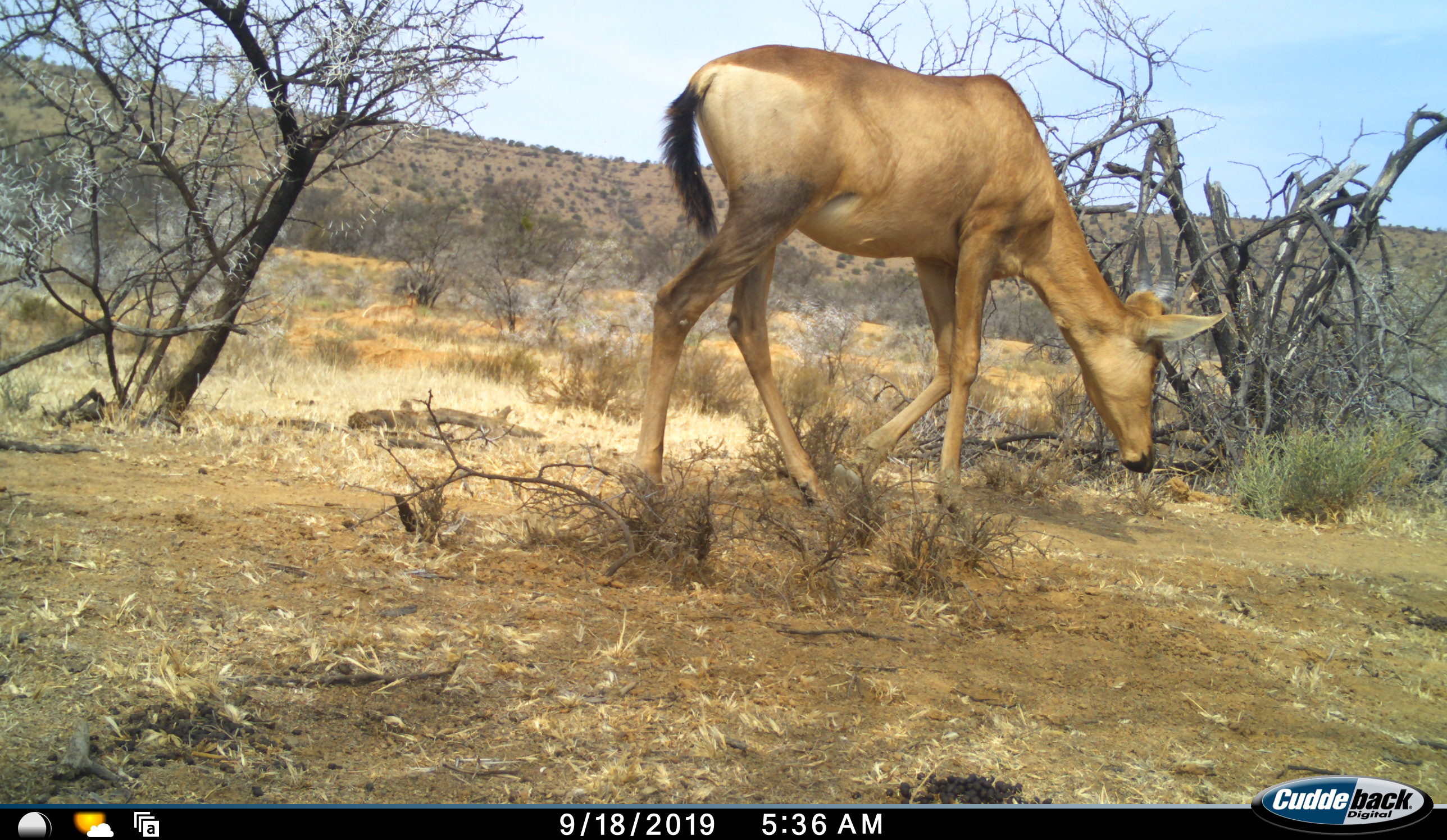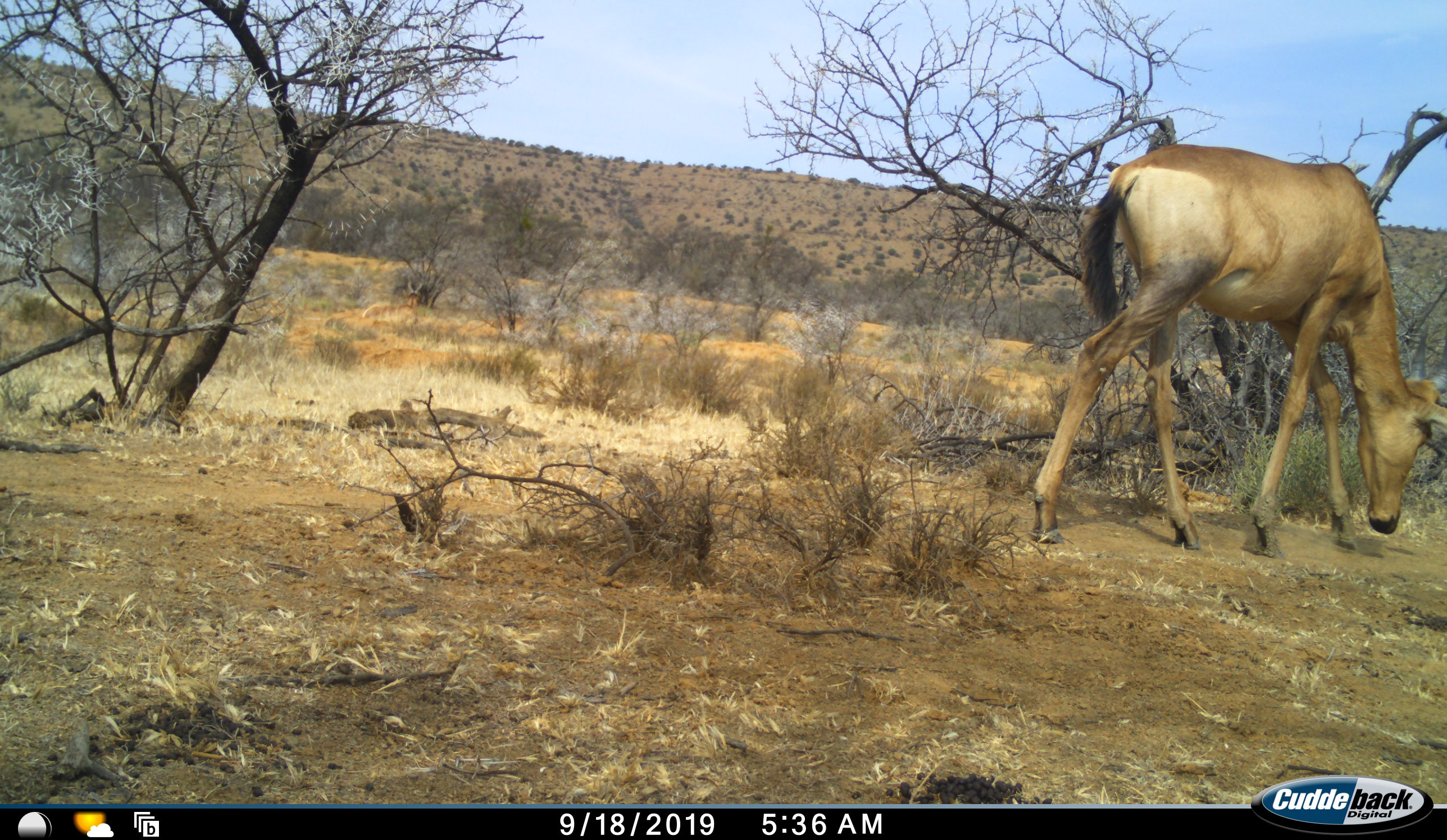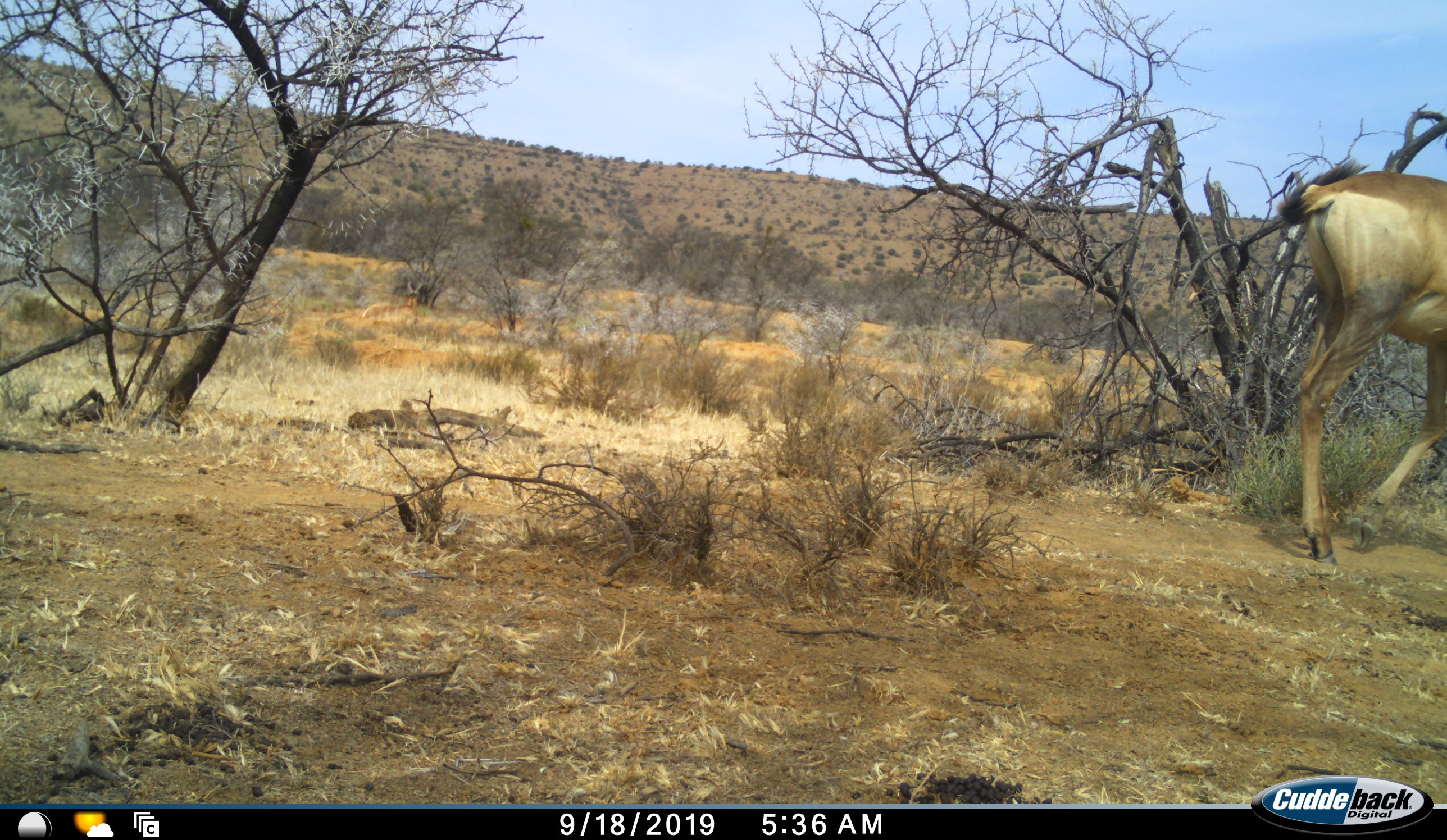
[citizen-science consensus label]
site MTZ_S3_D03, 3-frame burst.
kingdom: Animalia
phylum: Chordata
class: Mammalia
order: Artiodactyla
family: Bovidae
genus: Alcelaphus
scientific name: Alcelaphus buselaphus caama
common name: red hartebeest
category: hartebeestred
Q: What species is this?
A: Hartebeestred (red hartebeest) (Alcelaphus buselaphus caama).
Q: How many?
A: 1.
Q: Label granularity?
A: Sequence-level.